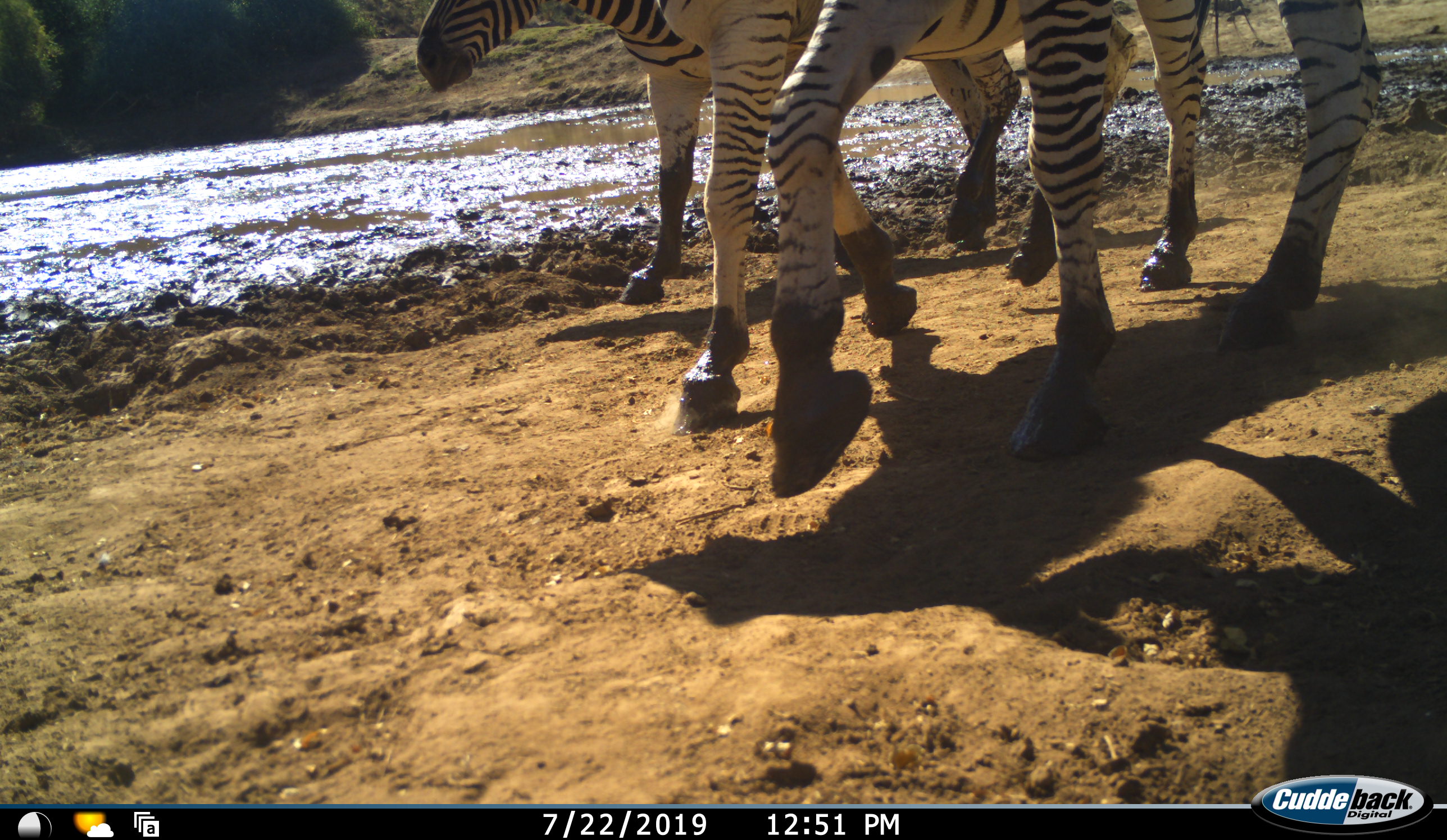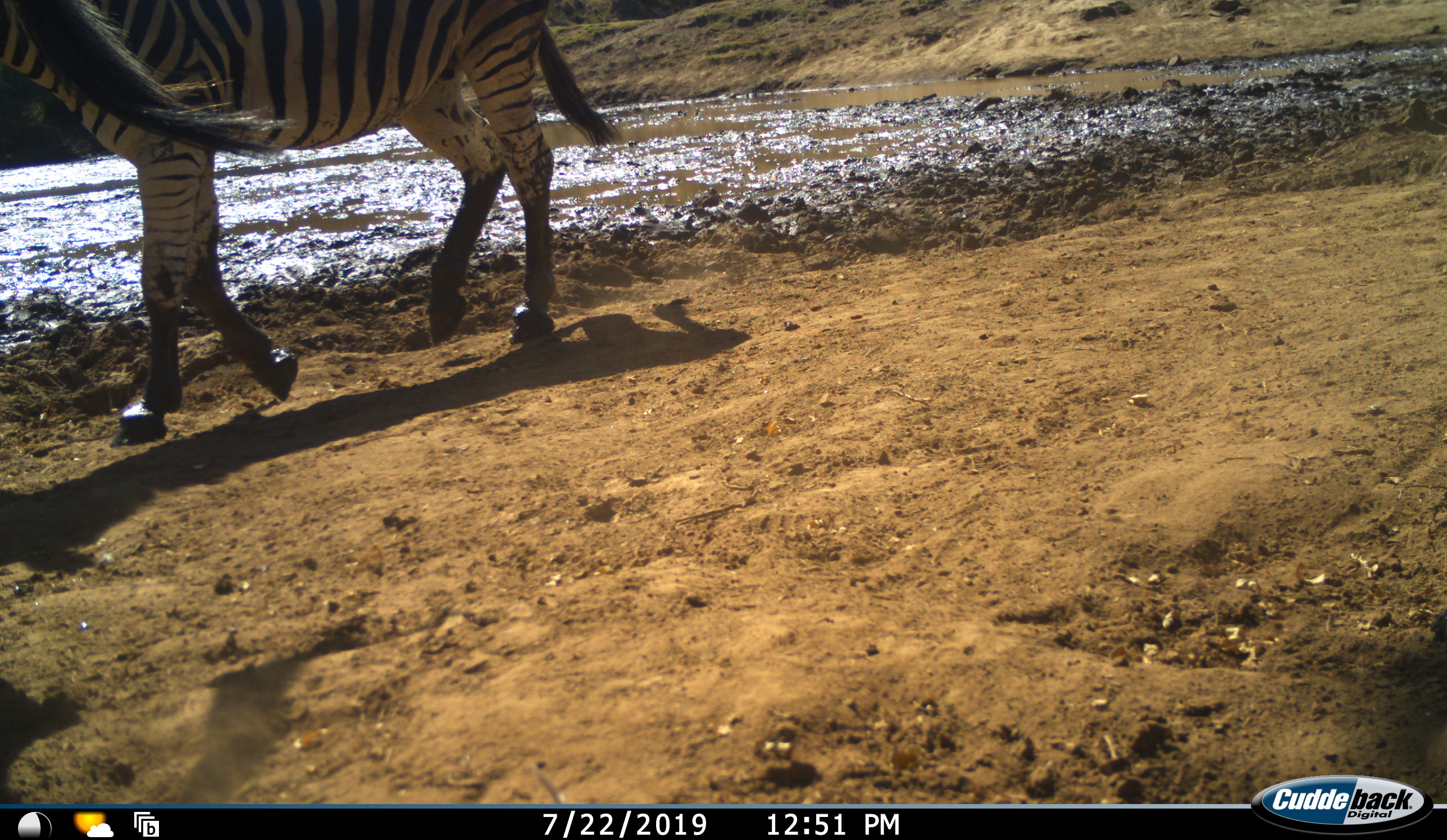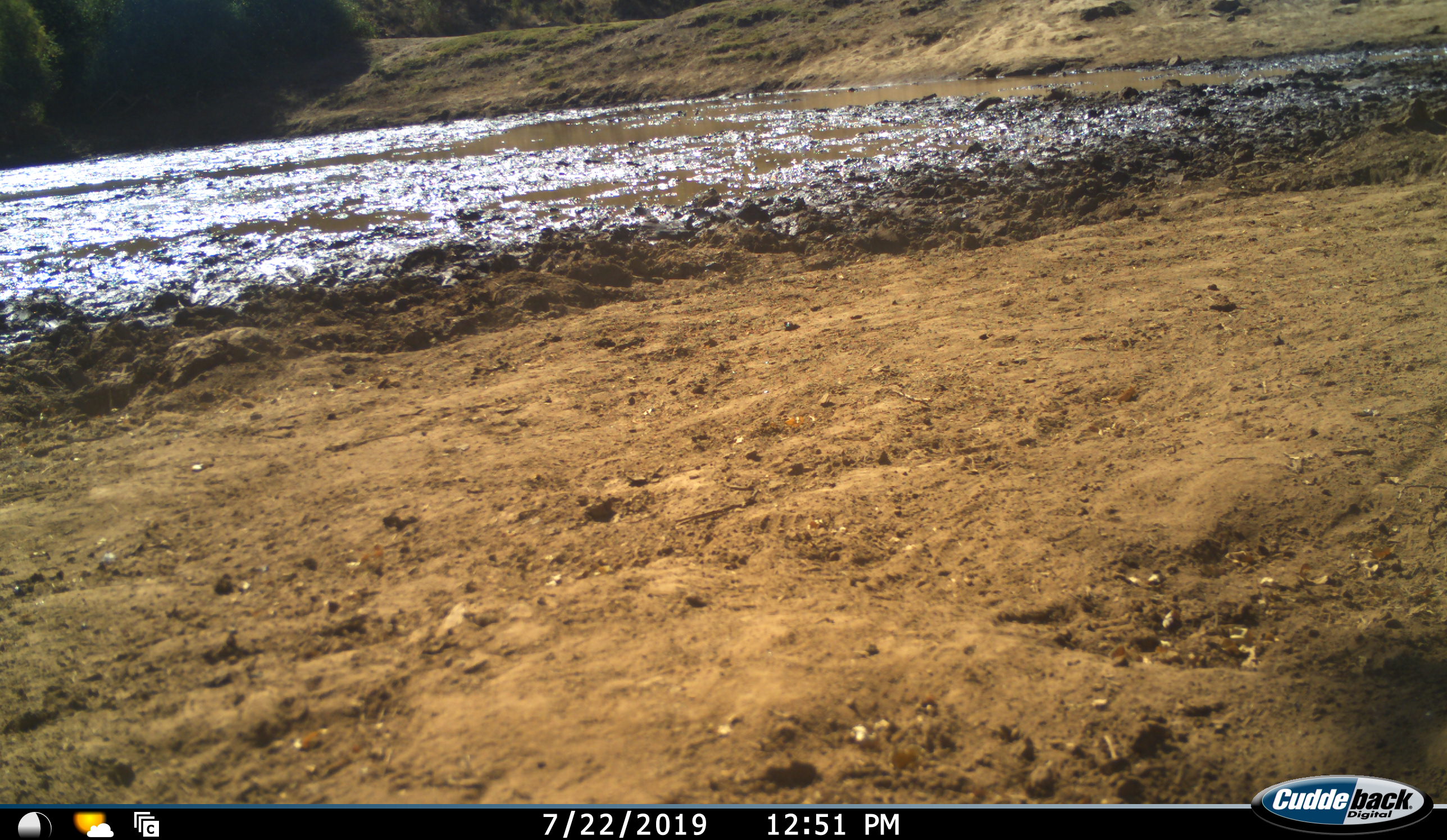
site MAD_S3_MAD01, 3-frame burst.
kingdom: Animalia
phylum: Chordata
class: Mammalia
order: Perissodactyla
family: Equidae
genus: Equus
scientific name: Equus quagga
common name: plains zebra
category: zebraplains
Zebraplains (plains zebra) (Equus quagga), count 2. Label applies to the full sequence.